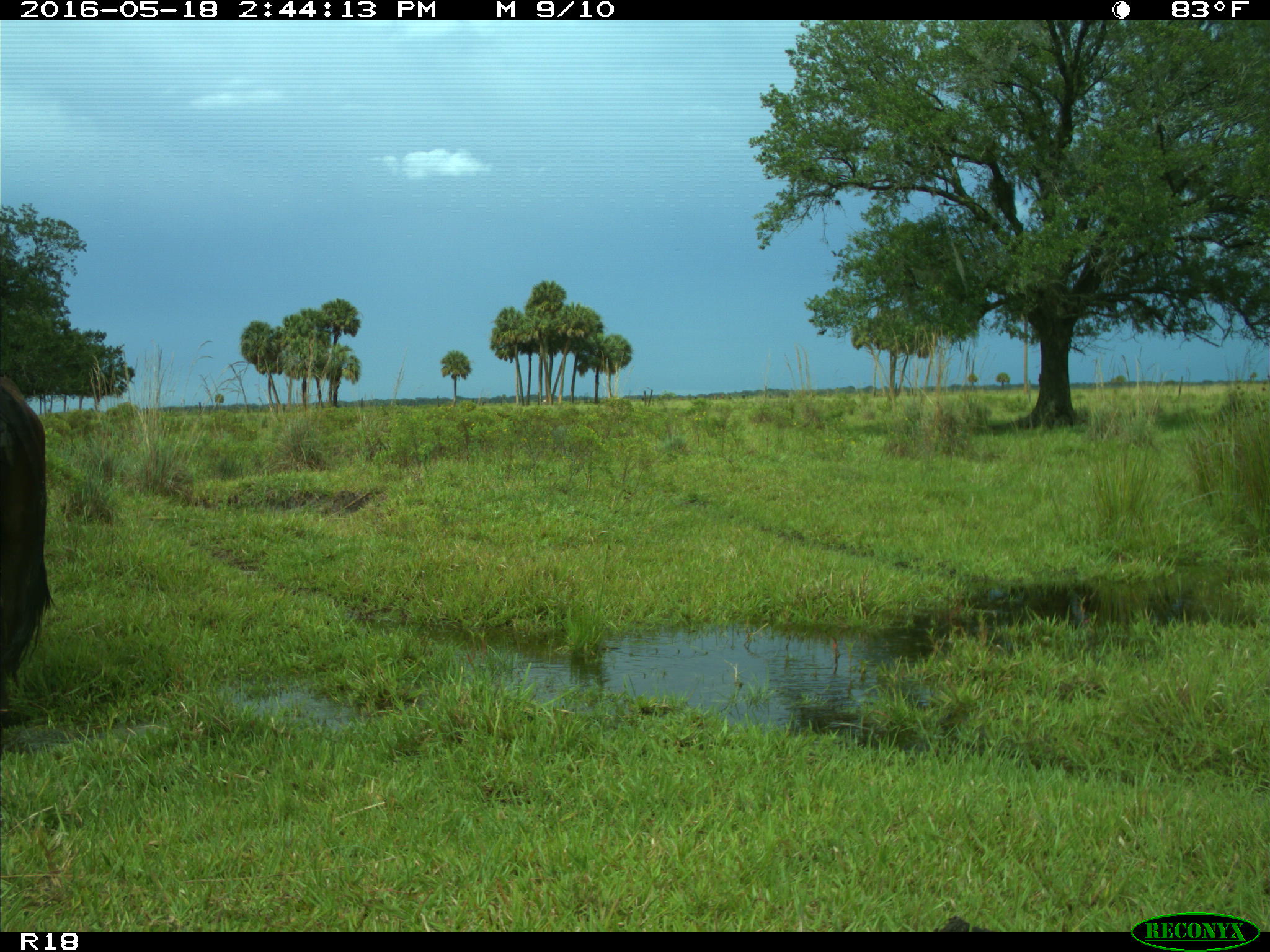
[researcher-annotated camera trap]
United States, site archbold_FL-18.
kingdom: Animalia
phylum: Chordata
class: Mammalia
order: Artiodactyla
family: Bovidae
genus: Bos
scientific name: Bos taurus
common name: domestic cow